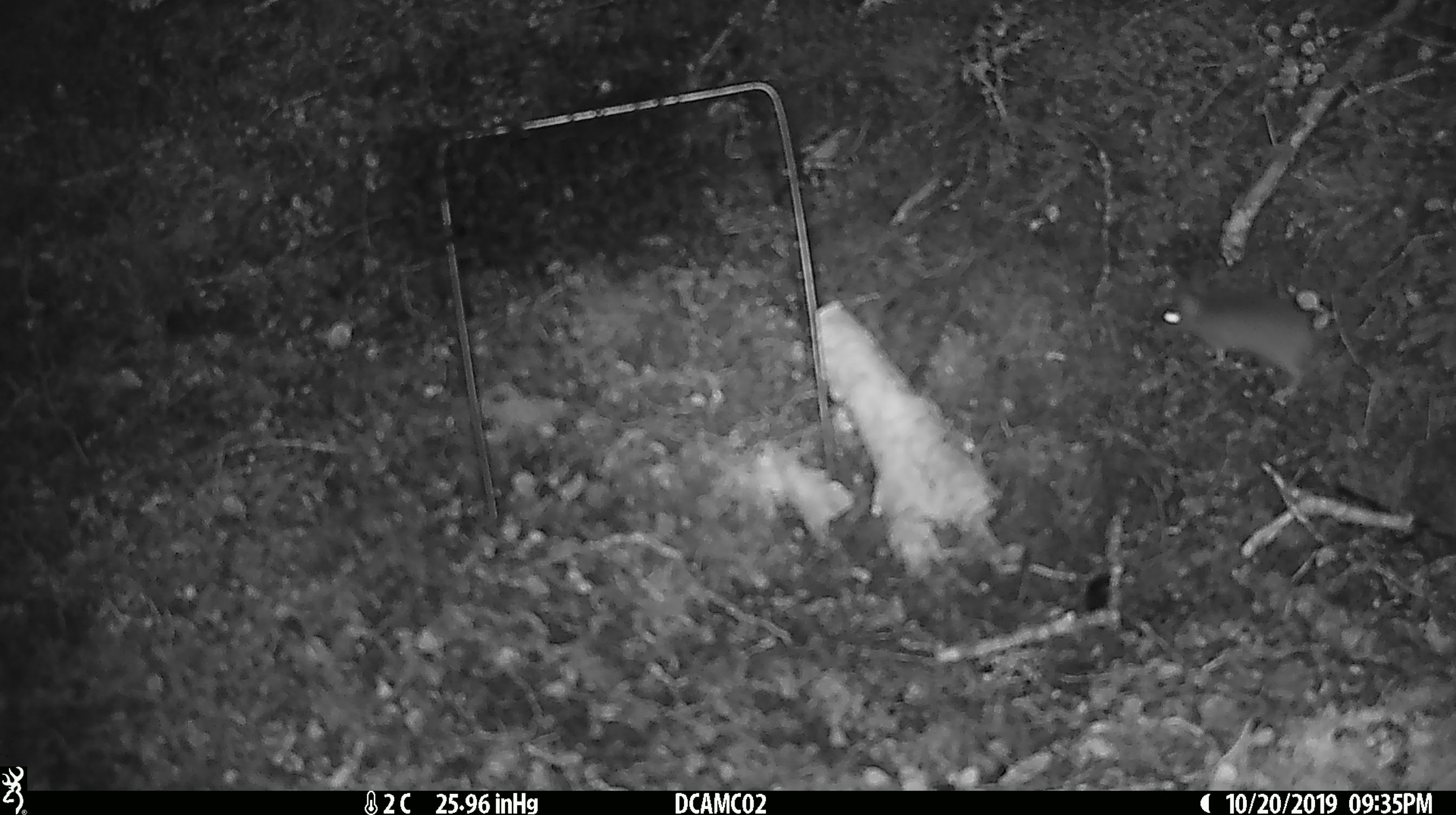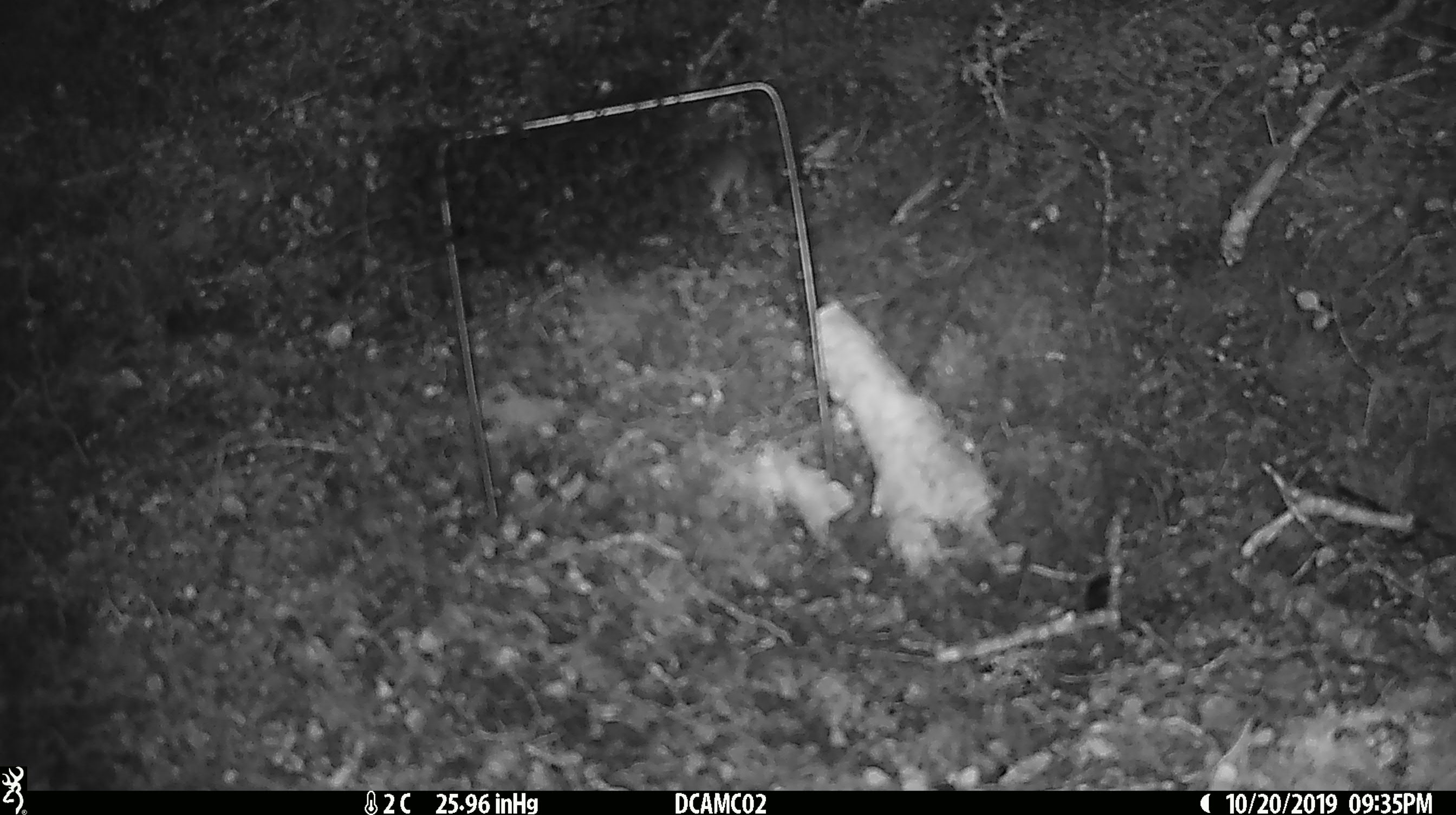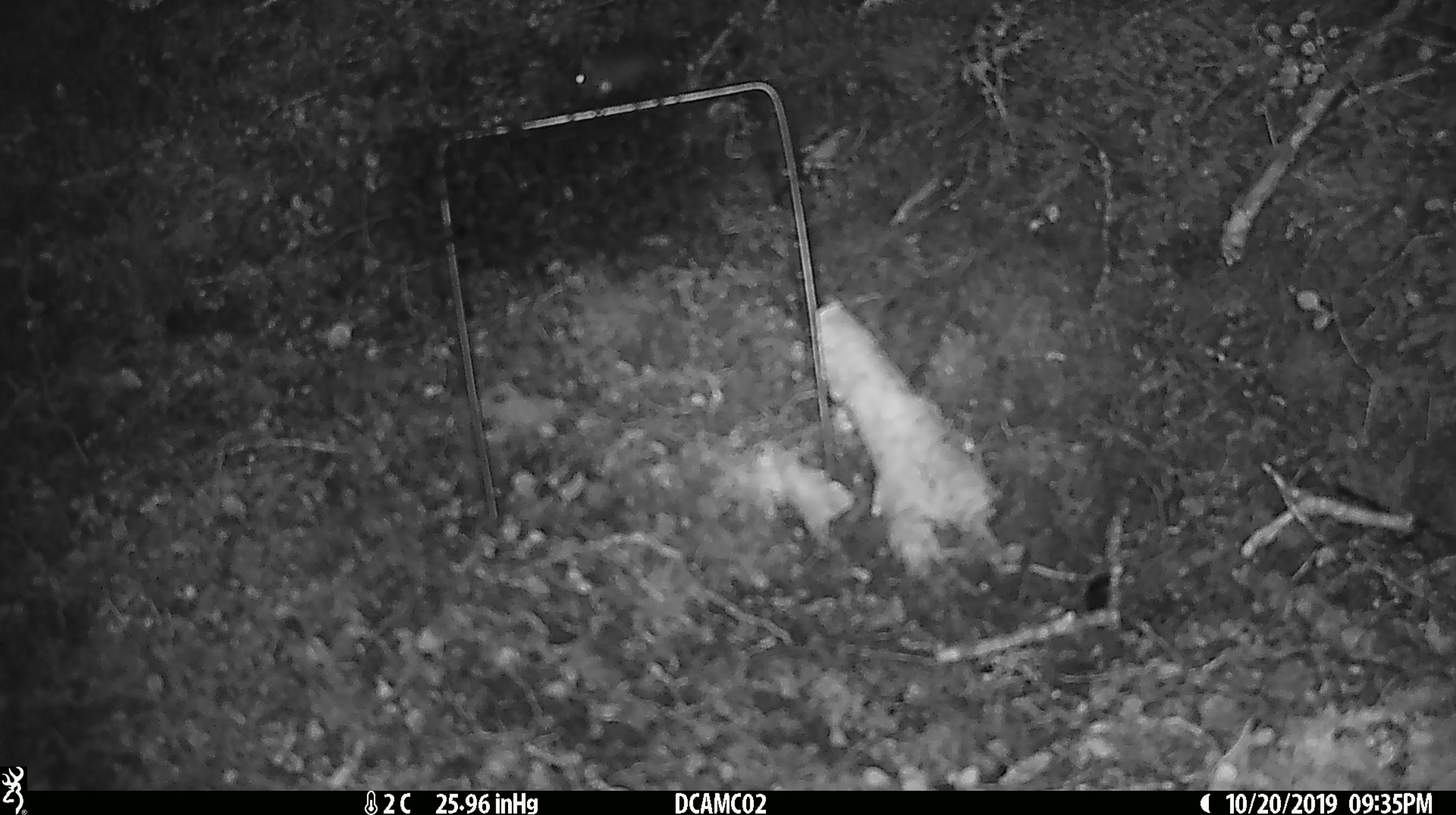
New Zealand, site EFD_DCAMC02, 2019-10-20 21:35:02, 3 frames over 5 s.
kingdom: Animalia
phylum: Chordata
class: Mammalia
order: Rodentia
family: Muridae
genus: Mus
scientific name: Mus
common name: mouse